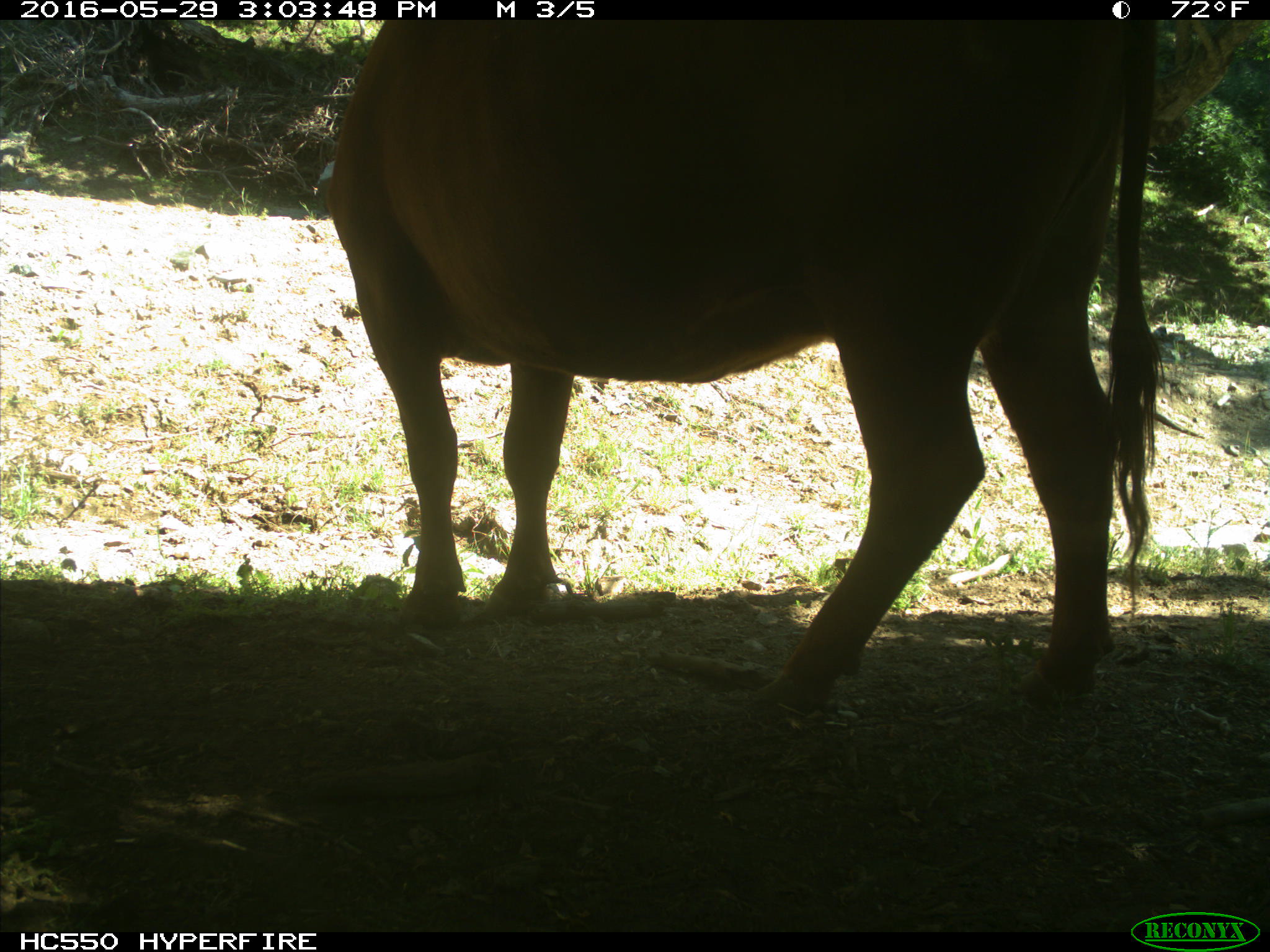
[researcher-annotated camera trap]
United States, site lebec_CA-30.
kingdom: Animalia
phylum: Chordata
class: Mammalia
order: Artiodactyla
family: Bovidae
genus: Bos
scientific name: Bos taurus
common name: domestic cow